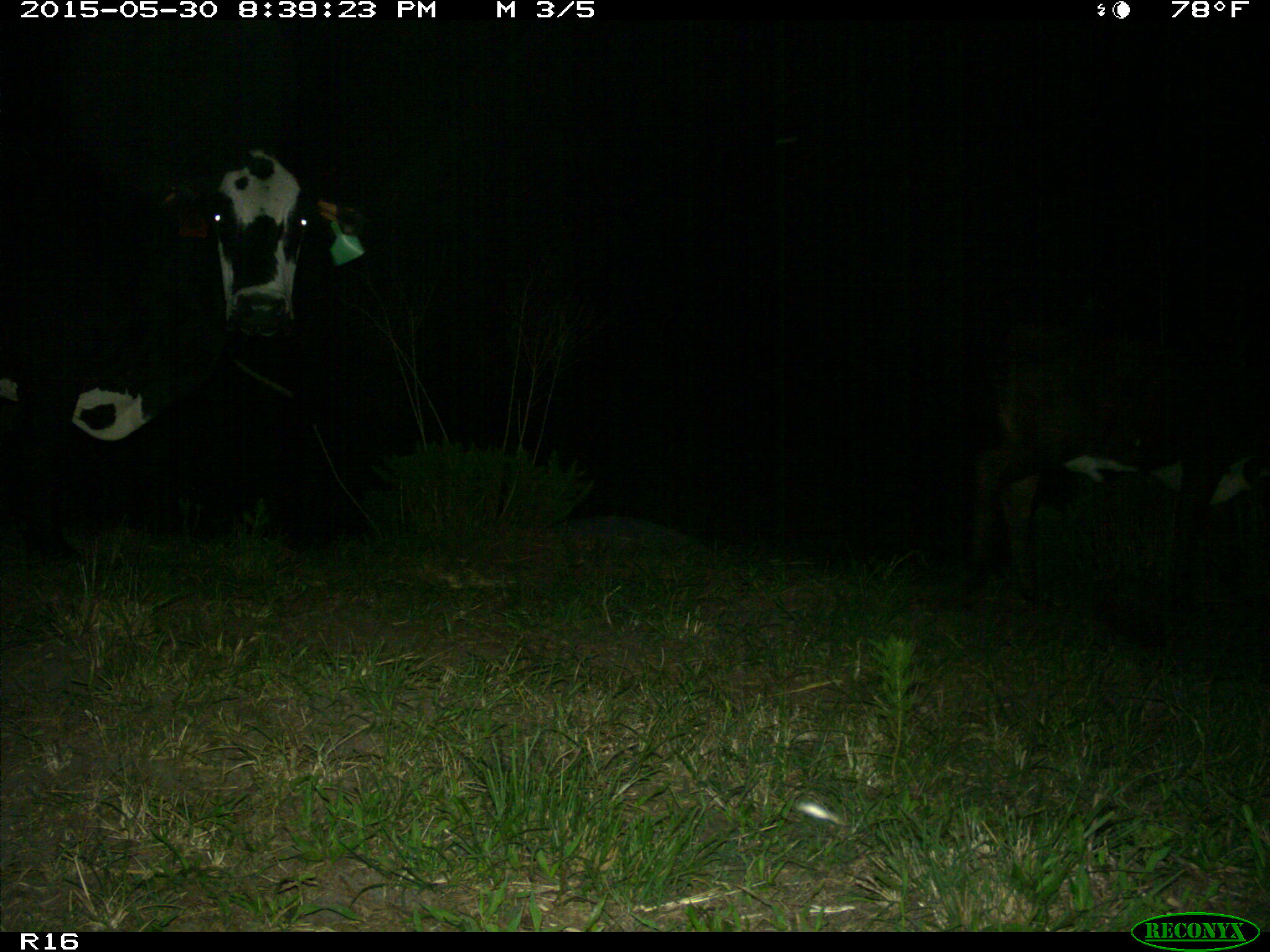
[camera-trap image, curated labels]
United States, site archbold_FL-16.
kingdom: Animalia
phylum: Chordata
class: Mammalia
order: Artiodactyla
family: Bovidae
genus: Bos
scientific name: Bos taurus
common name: domestic cow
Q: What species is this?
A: Bos taurus (domestic cow).